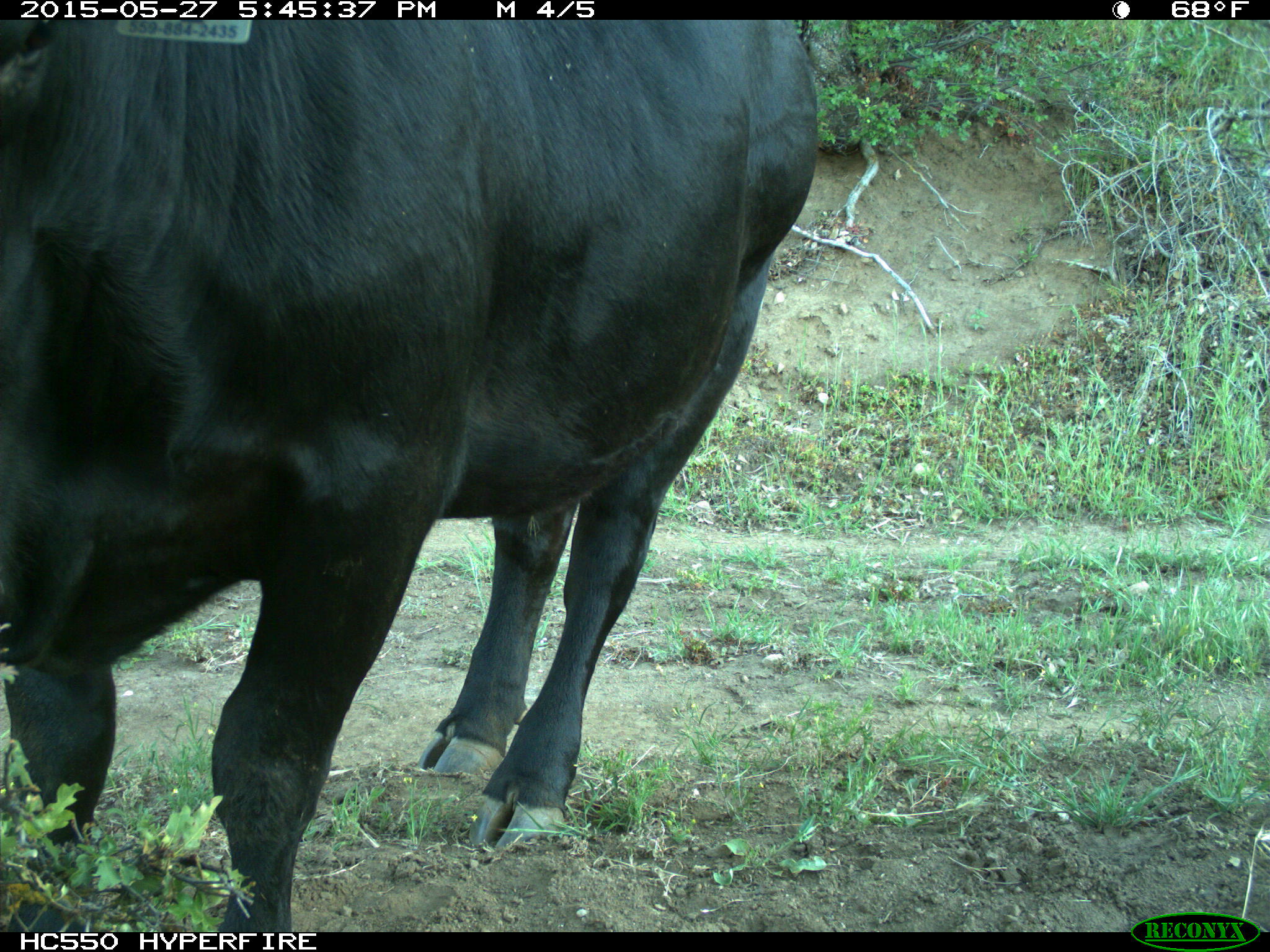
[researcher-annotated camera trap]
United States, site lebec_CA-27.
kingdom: Animalia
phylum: Chordata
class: Mammalia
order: Artiodactyla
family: Bovidae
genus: Bos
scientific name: Bos taurus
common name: domestic cow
Bos taurus (domestic cow).